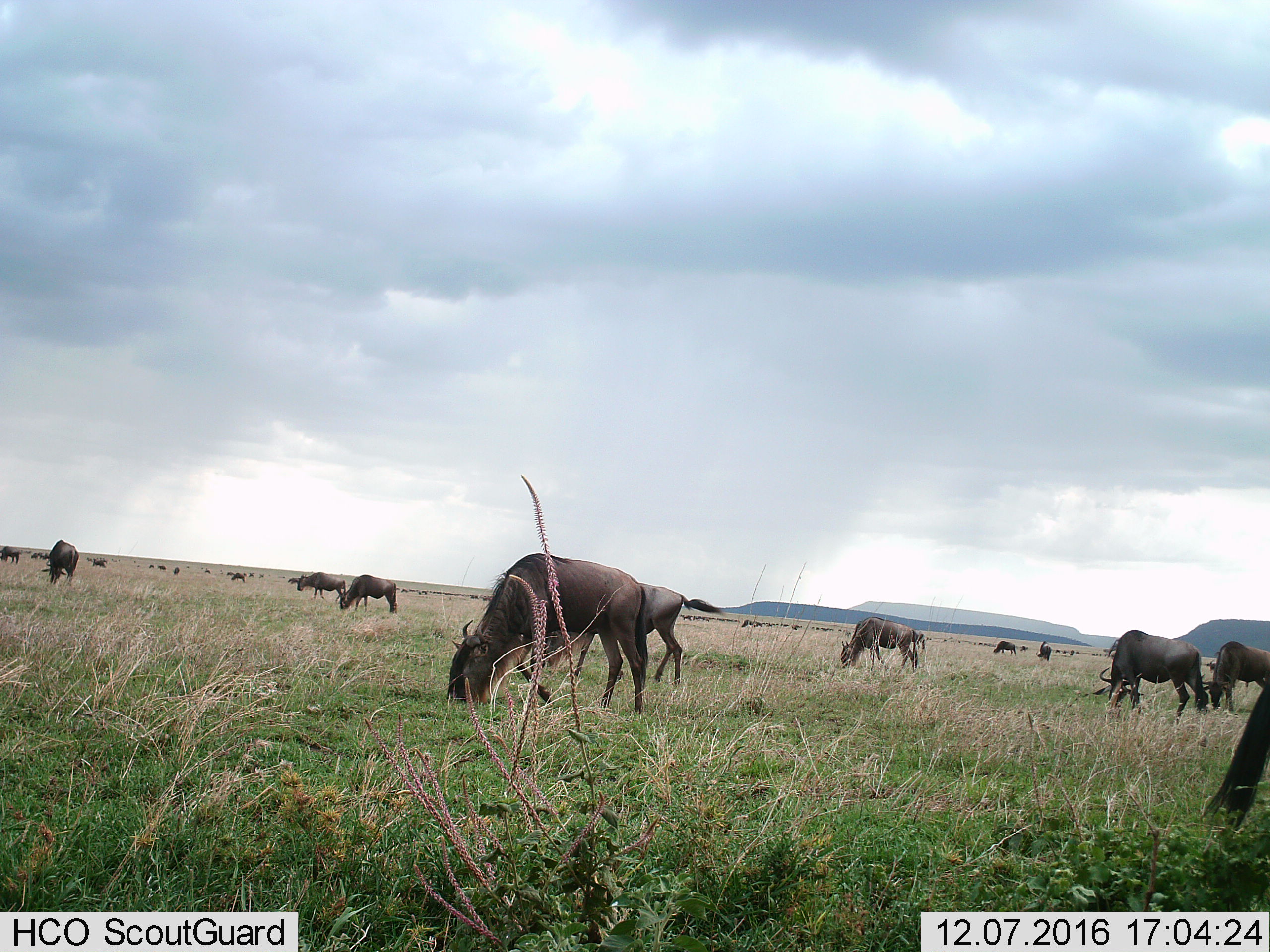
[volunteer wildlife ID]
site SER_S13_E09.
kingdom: Animalia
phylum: Chordata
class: Mammalia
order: Artiodactyla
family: Bovidae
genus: Connochaetes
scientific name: Connochaetes taurinus taurinus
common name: blue wildebeest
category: wildebeestblue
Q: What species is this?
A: Wildebeestblue (blue wildebeest) (Connochaetes taurinus taurinus).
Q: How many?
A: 10.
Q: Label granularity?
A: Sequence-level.